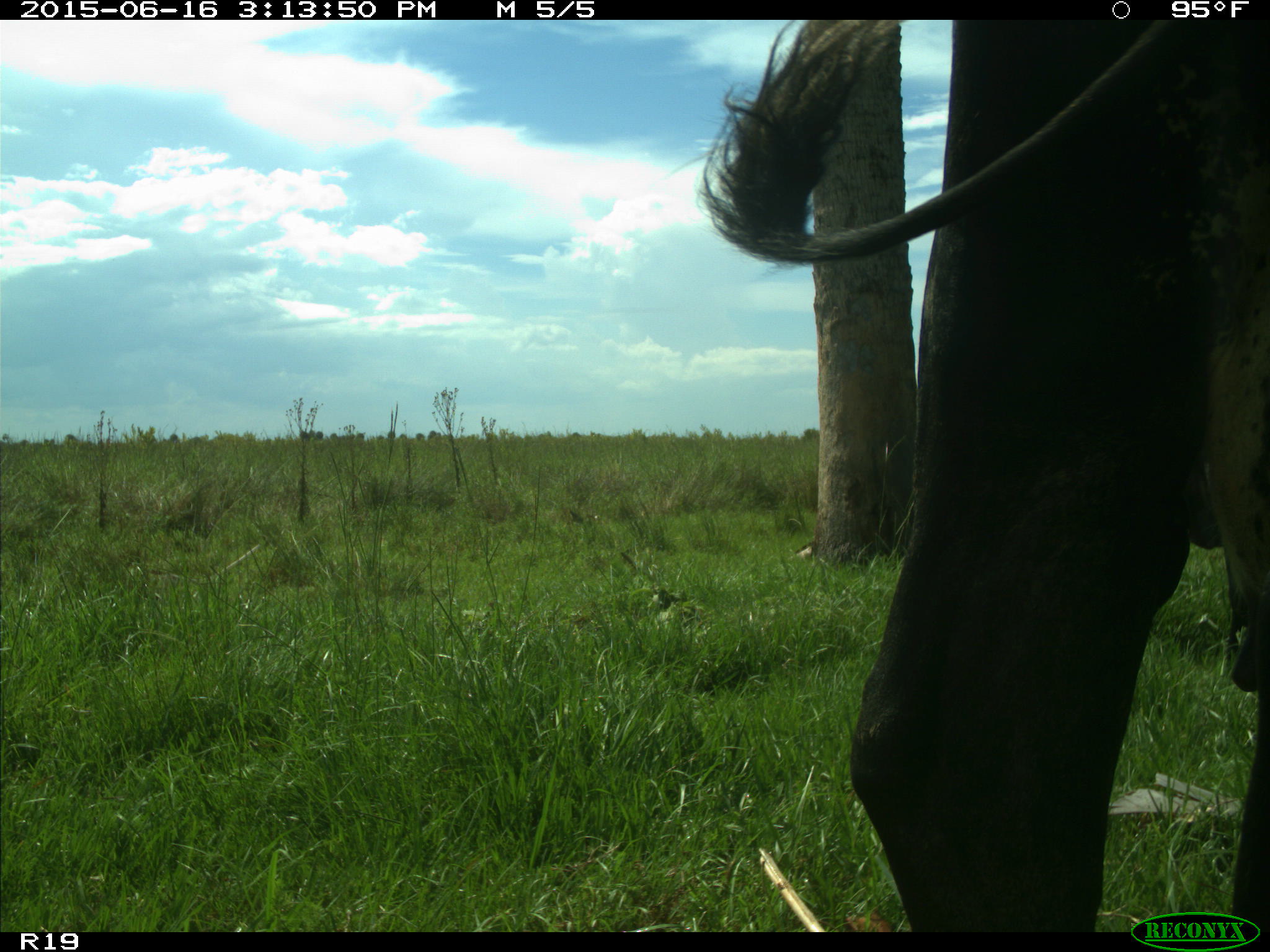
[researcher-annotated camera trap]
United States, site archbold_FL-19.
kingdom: Animalia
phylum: Chordata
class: Mammalia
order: Artiodactyla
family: Bovidae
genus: Bos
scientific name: Bos taurus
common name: domestic cow